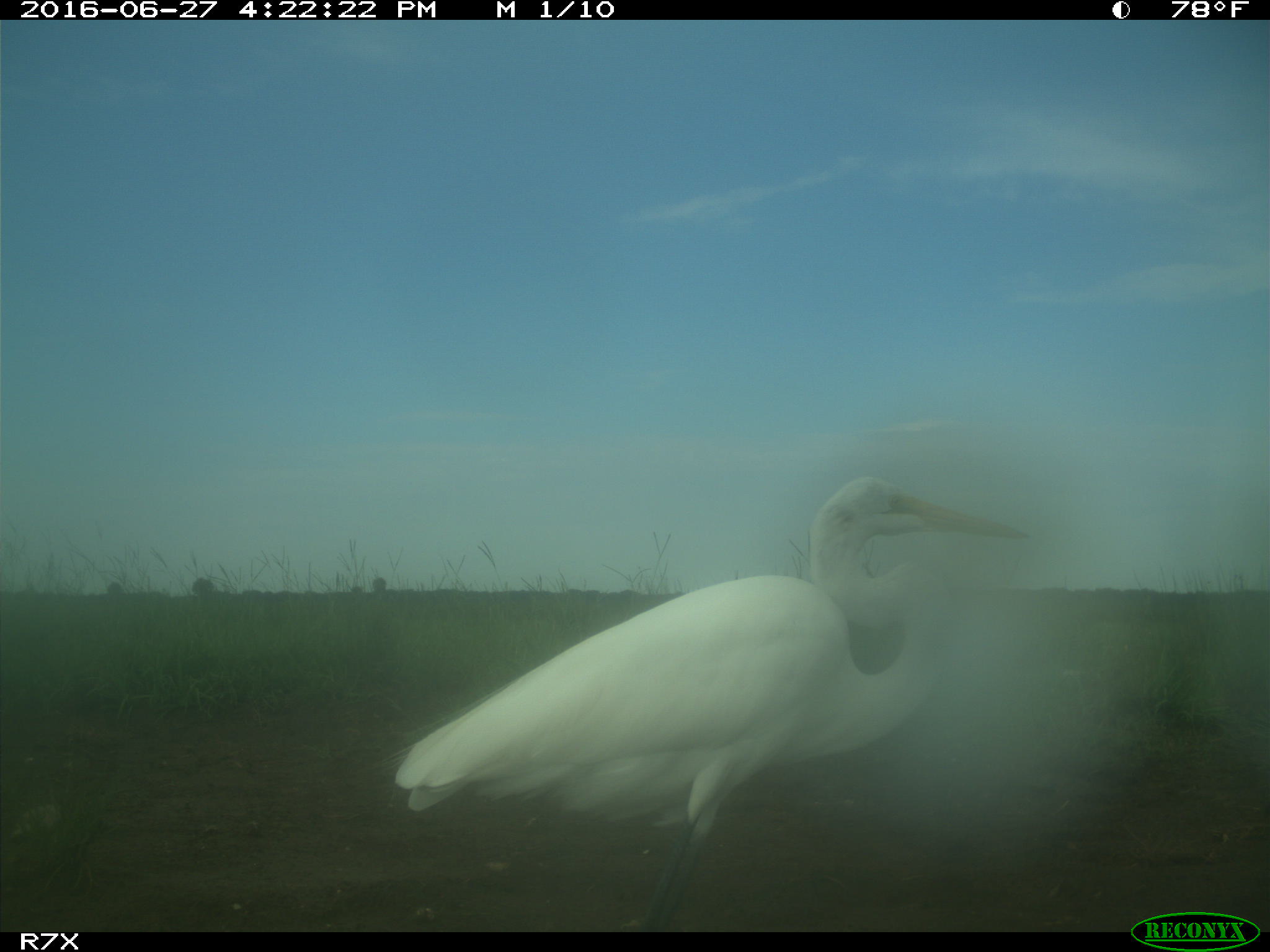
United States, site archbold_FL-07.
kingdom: Animalia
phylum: Chordata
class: Aves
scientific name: Aves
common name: birds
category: unidentified bird